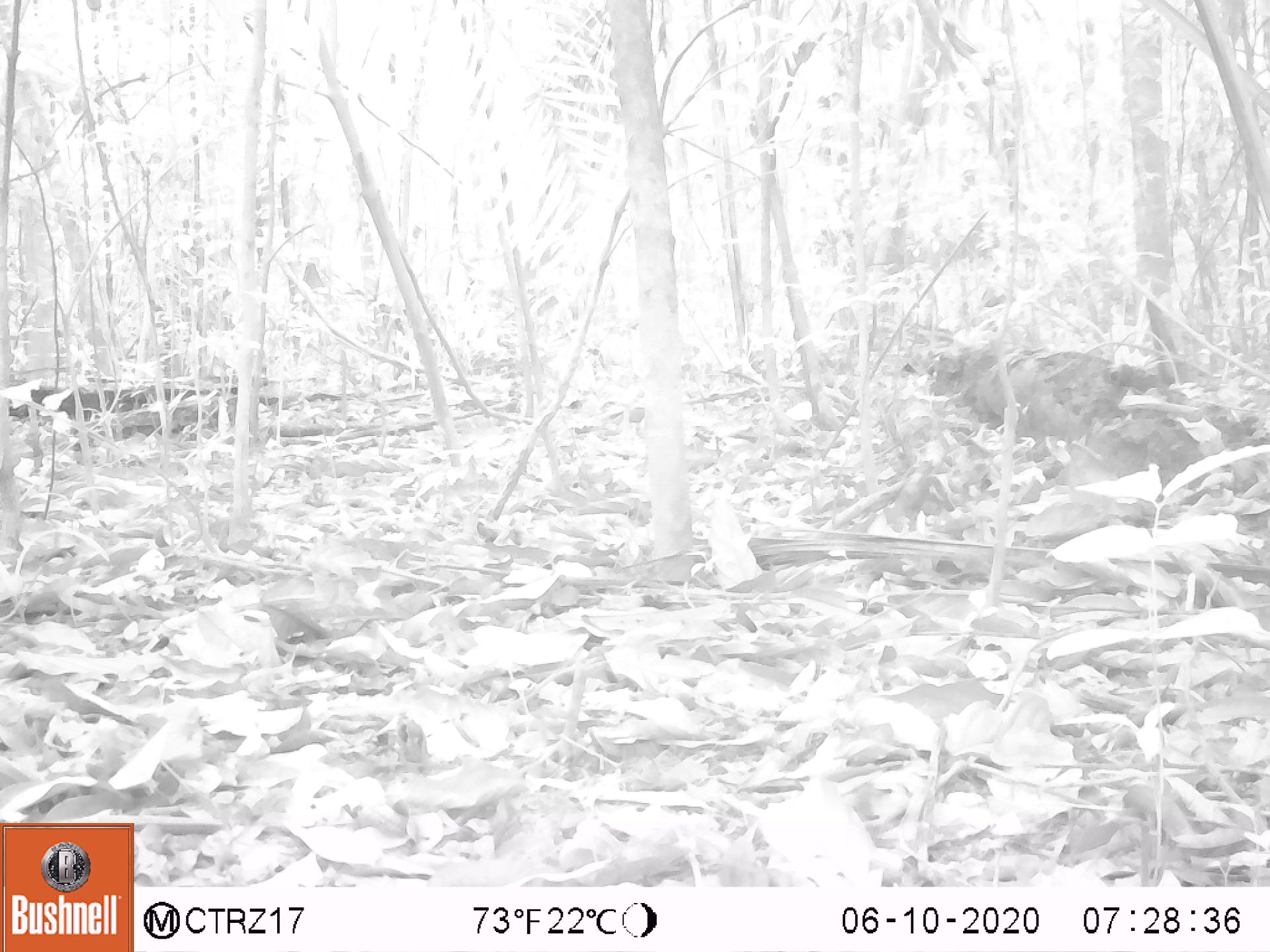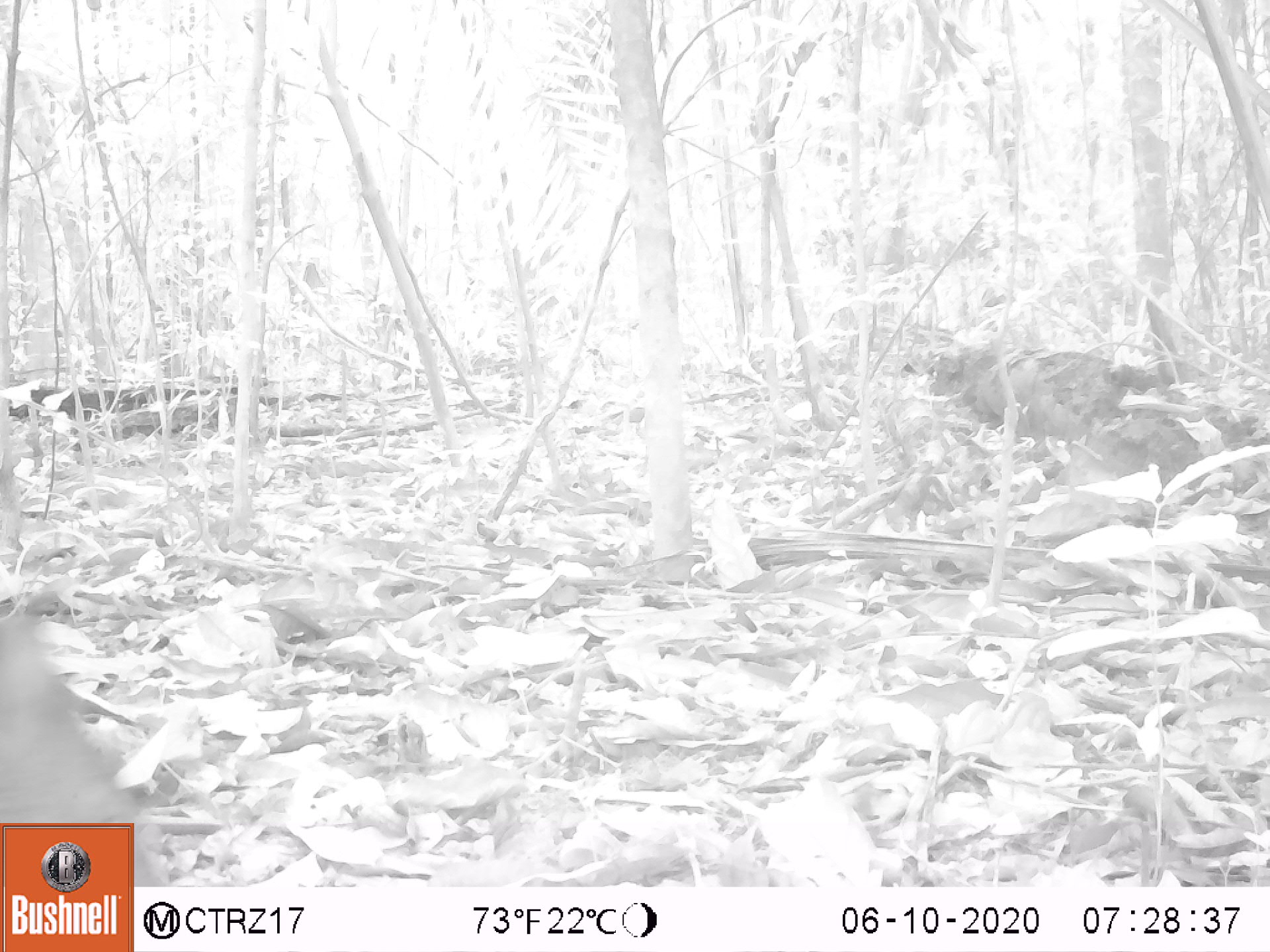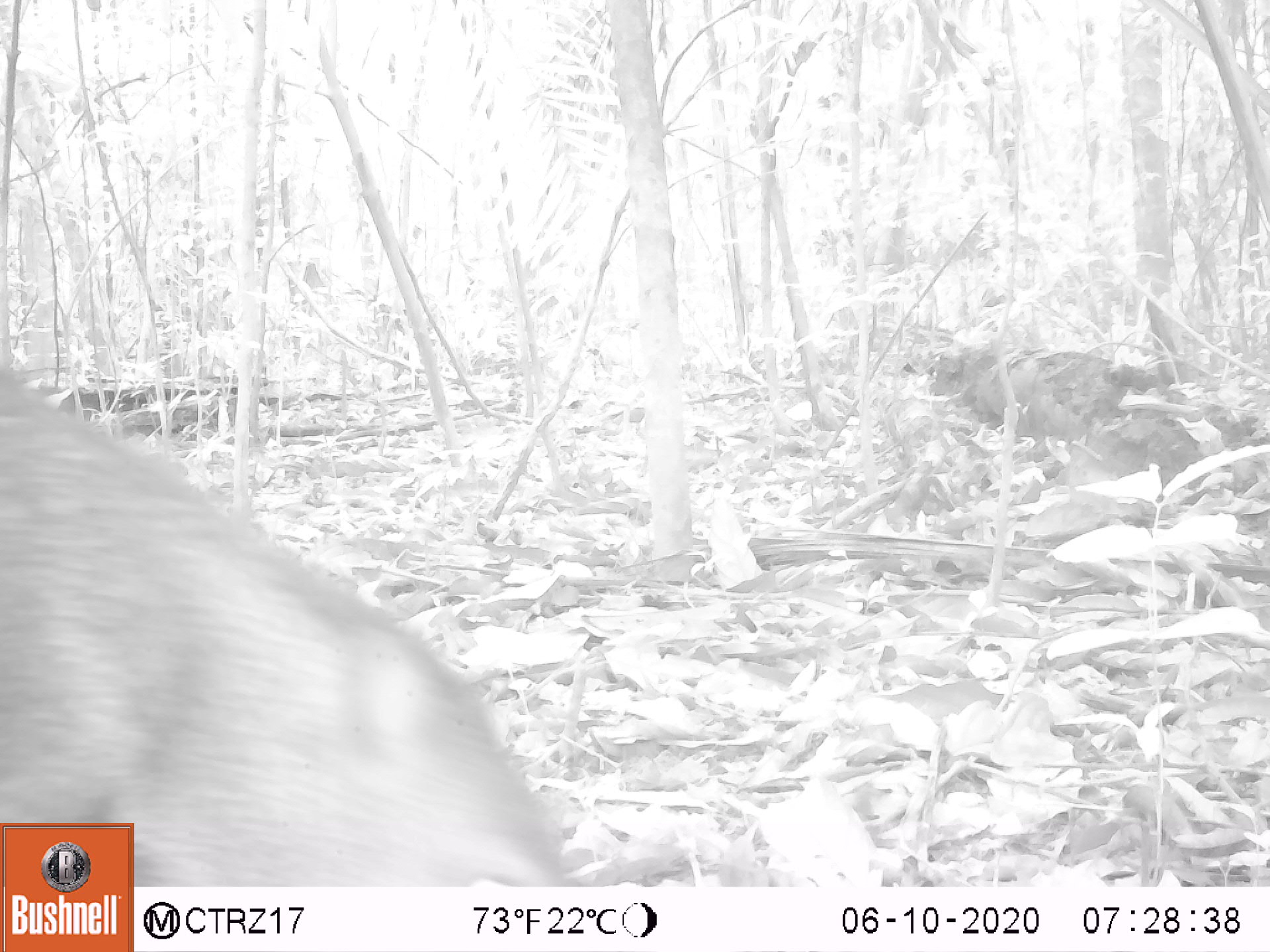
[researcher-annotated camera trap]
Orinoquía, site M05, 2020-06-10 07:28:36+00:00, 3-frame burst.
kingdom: Animalia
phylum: Chordata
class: Mammalia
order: Artiodactyla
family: Tayassuidae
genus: Pecari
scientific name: Pecari tajacu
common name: collared peccary